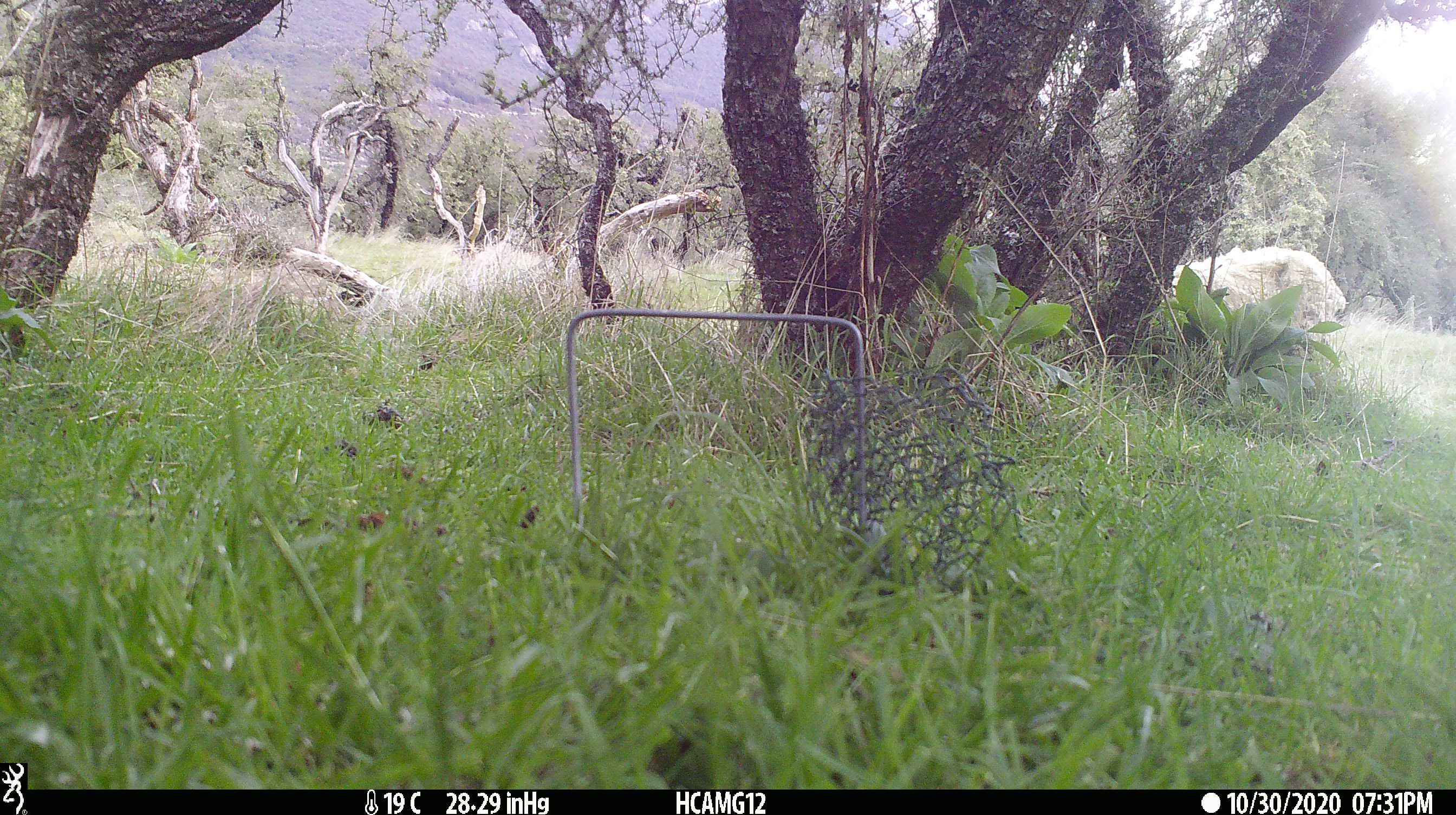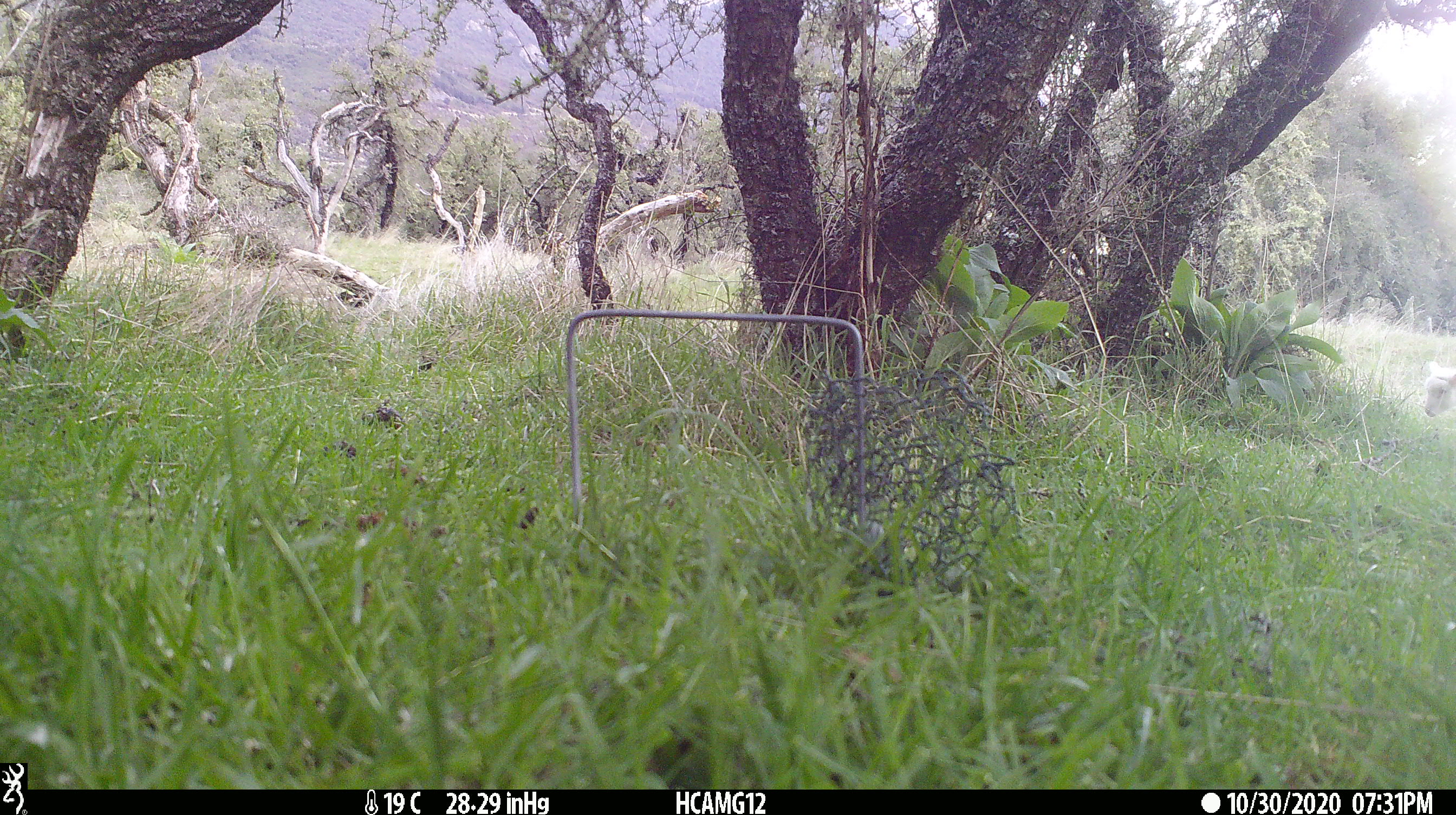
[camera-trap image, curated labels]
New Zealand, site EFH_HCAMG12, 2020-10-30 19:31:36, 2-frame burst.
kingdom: Animalia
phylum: Chordata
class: Mammalia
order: Artiodactyla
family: Bovidae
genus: Ovis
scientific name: Ovis aries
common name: domestic sheep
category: sheep